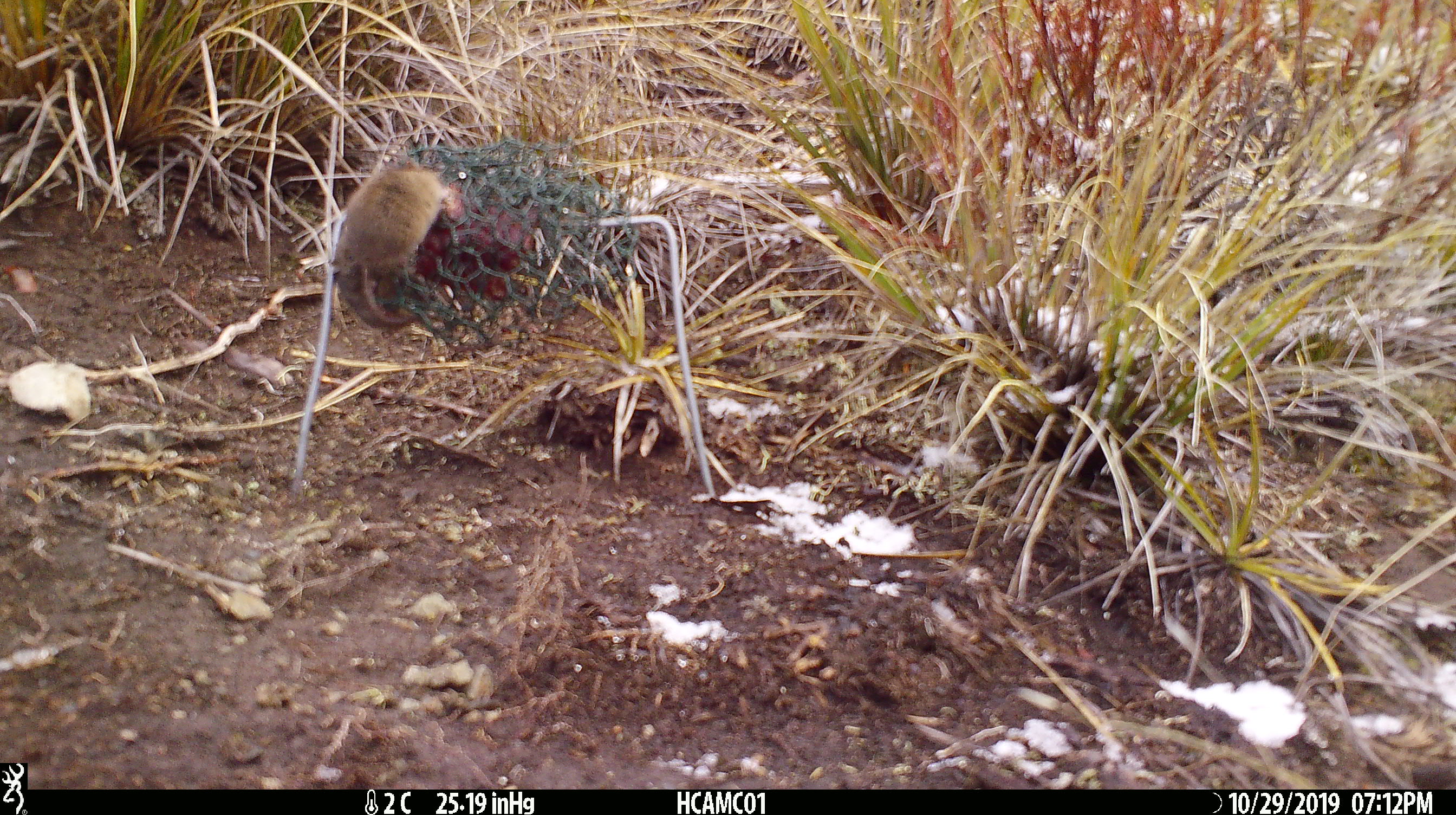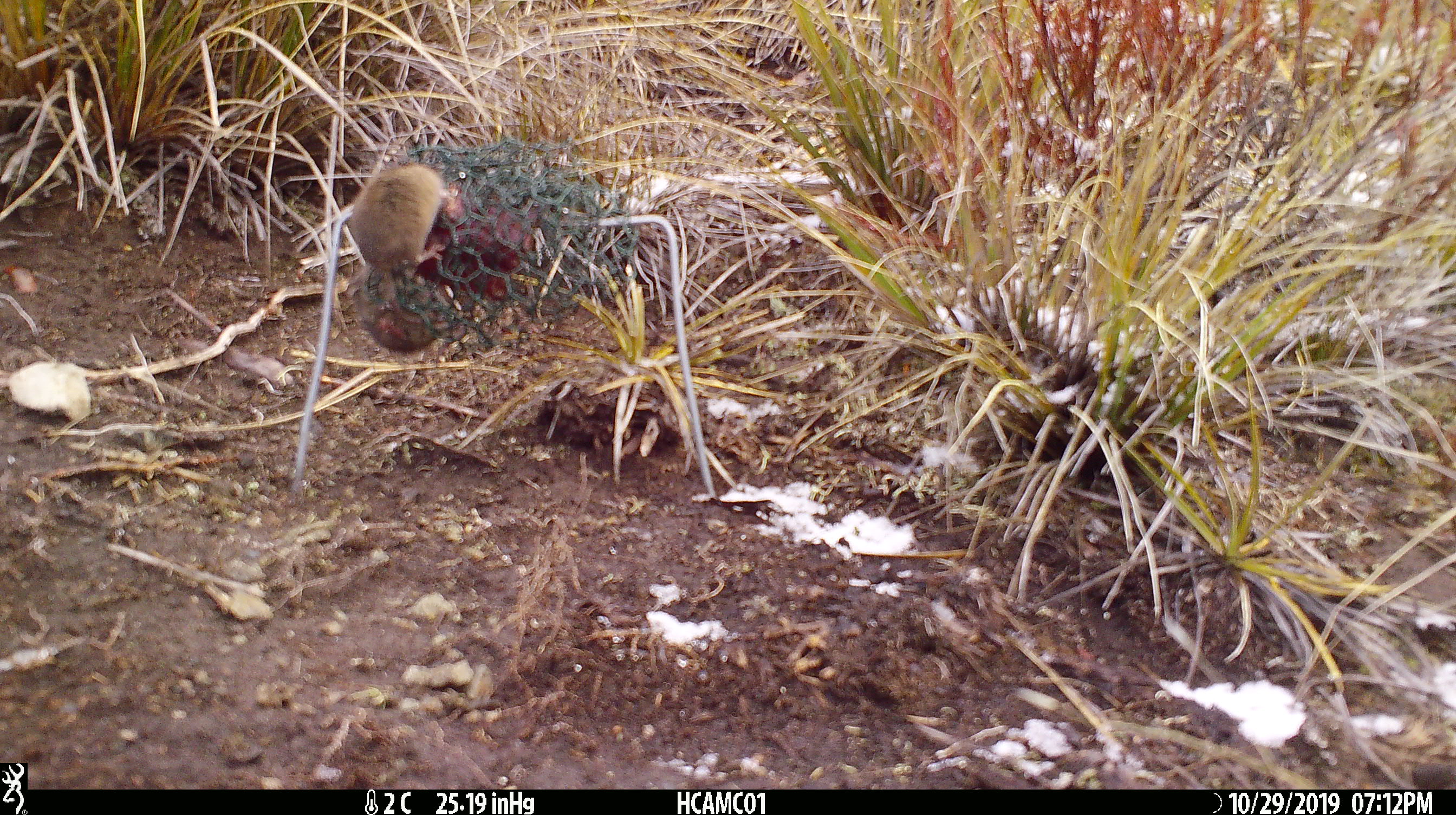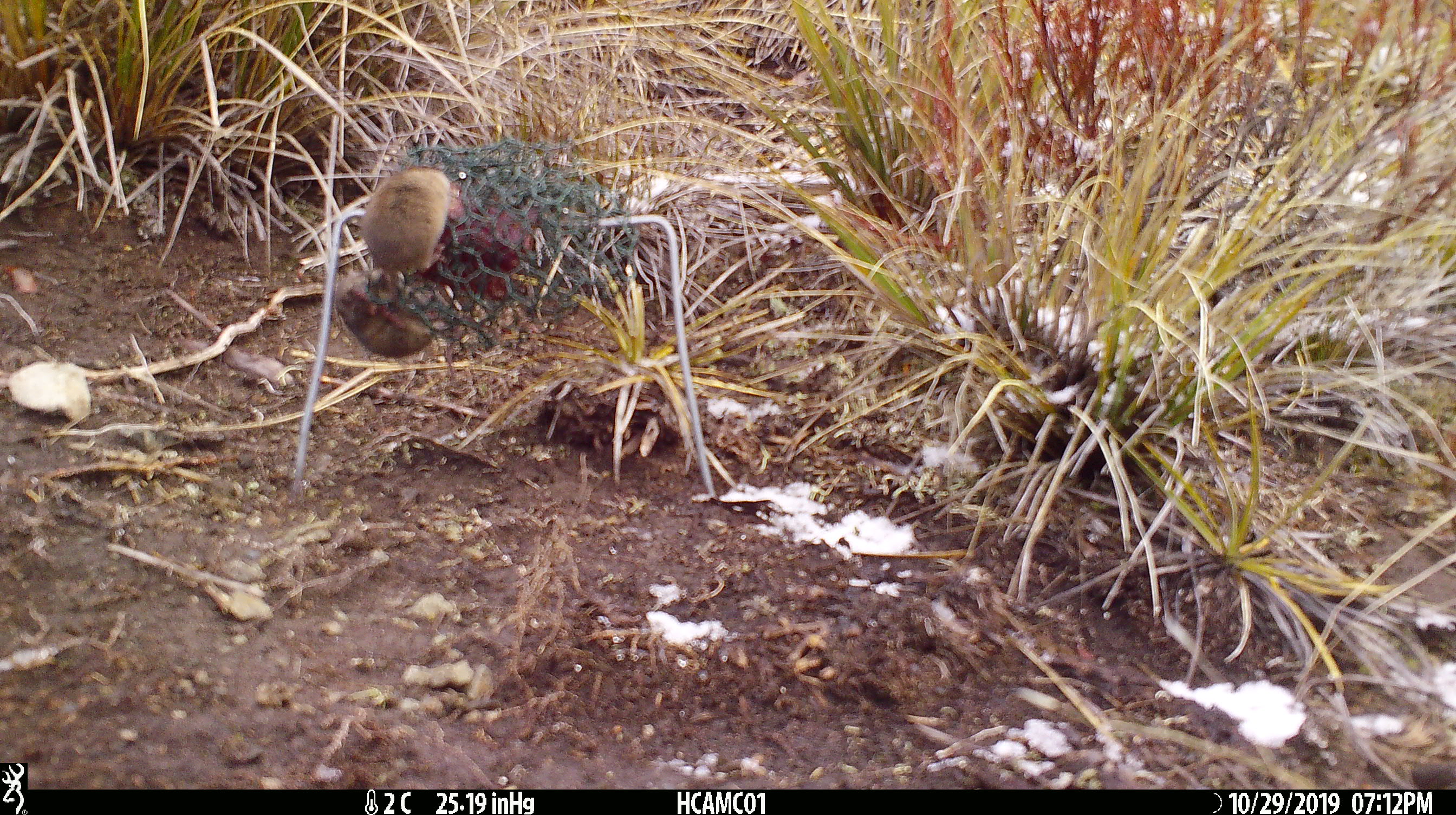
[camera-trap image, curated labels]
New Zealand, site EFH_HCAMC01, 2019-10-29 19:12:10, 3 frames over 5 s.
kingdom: Animalia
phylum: Chordata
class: Mammalia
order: Rodentia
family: Muridae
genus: Mus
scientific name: Mus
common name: mouse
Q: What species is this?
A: Mouse (Mus).